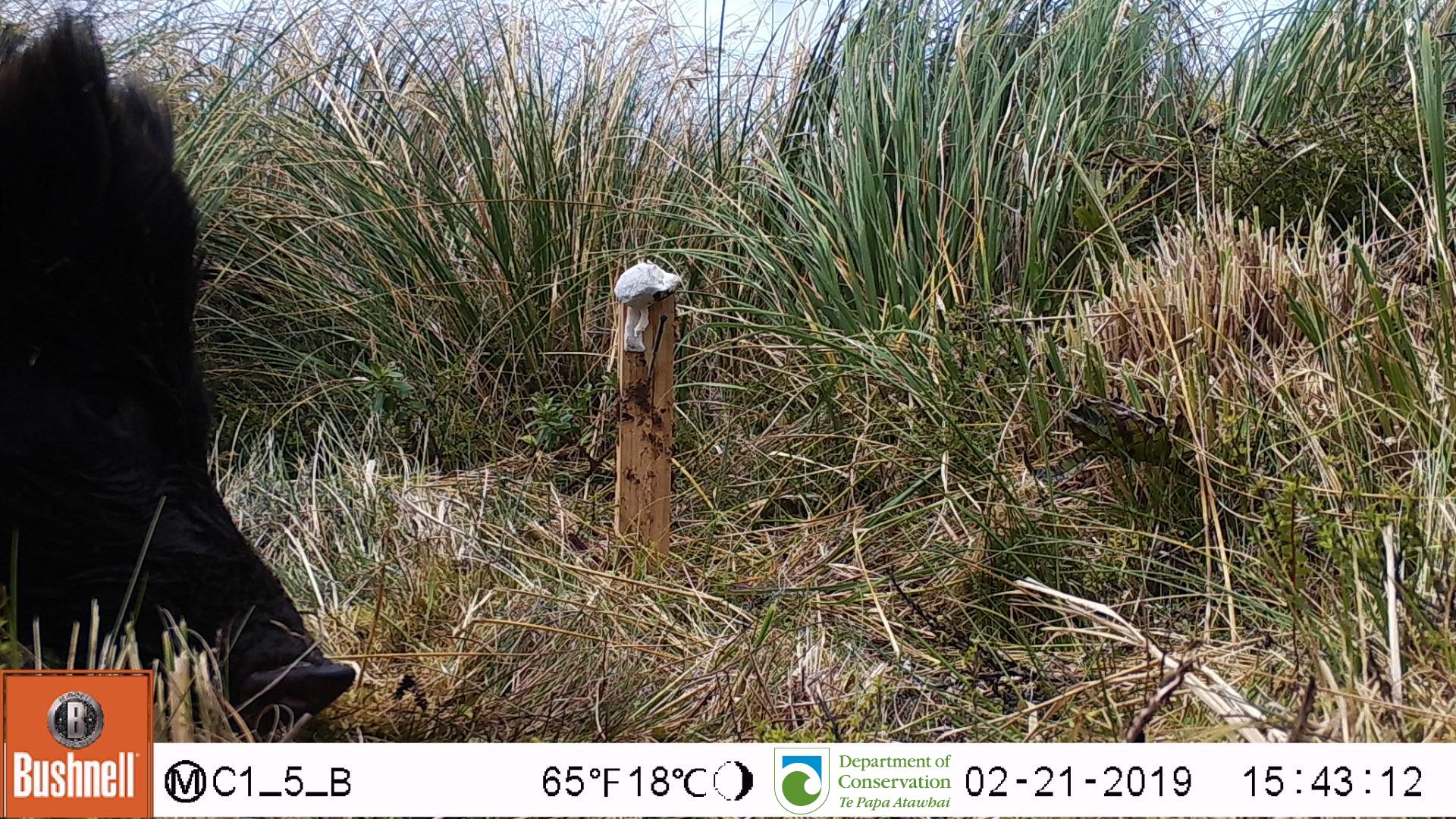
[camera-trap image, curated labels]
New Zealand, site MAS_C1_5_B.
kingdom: Animalia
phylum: Chordata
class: Mammalia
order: Artiodactyla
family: Suidae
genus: Sus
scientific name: Sus scrofa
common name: pig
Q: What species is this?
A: Pig (Sus scrofa).